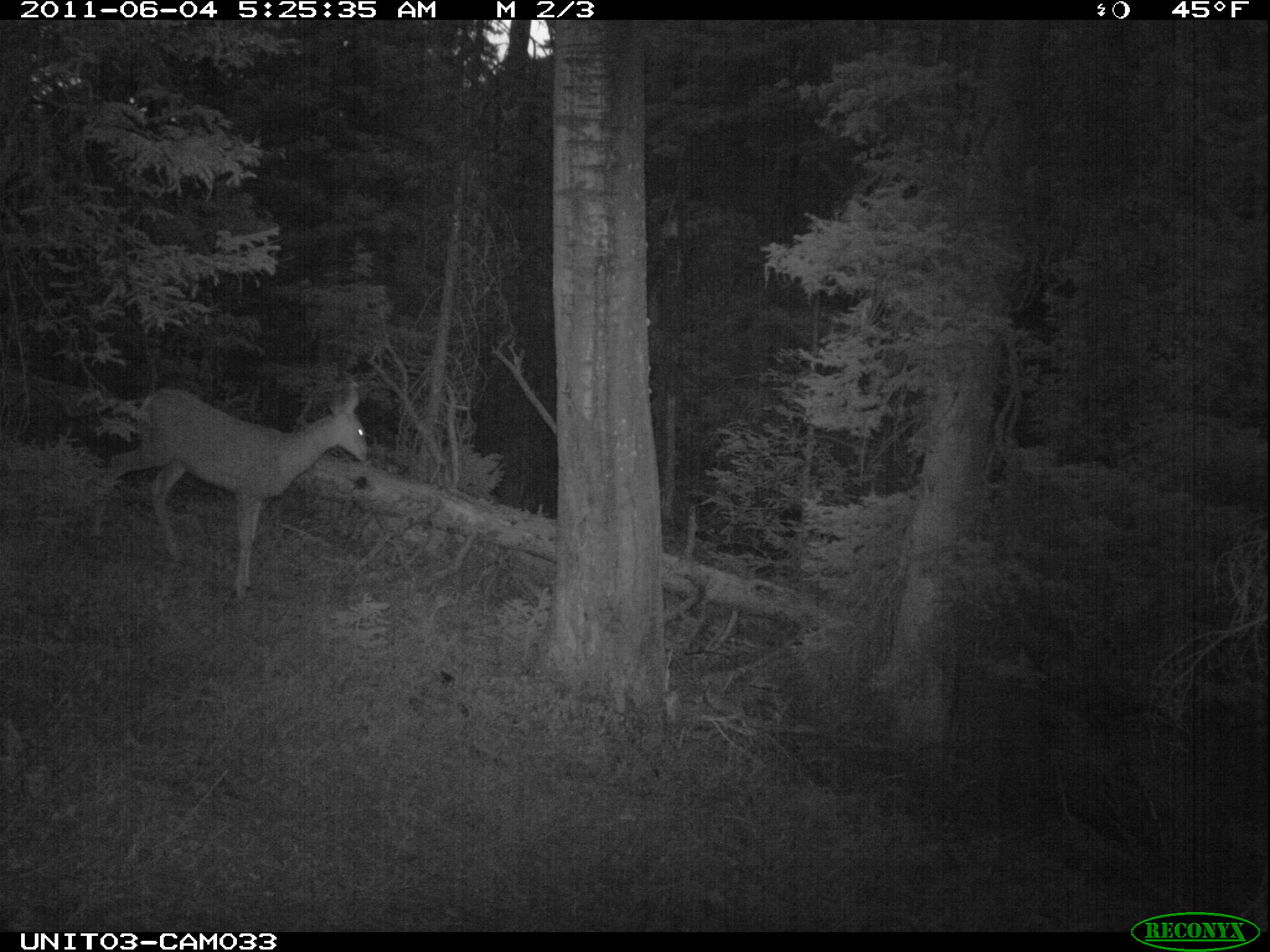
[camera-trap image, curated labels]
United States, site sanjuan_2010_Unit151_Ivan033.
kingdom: Animalia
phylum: Chordata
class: Mammalia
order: Artiodactyla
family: Cervidae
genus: Odocoileus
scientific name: Odocoileus hemionus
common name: mule deer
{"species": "Odocoileus hemionus (mule deer)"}